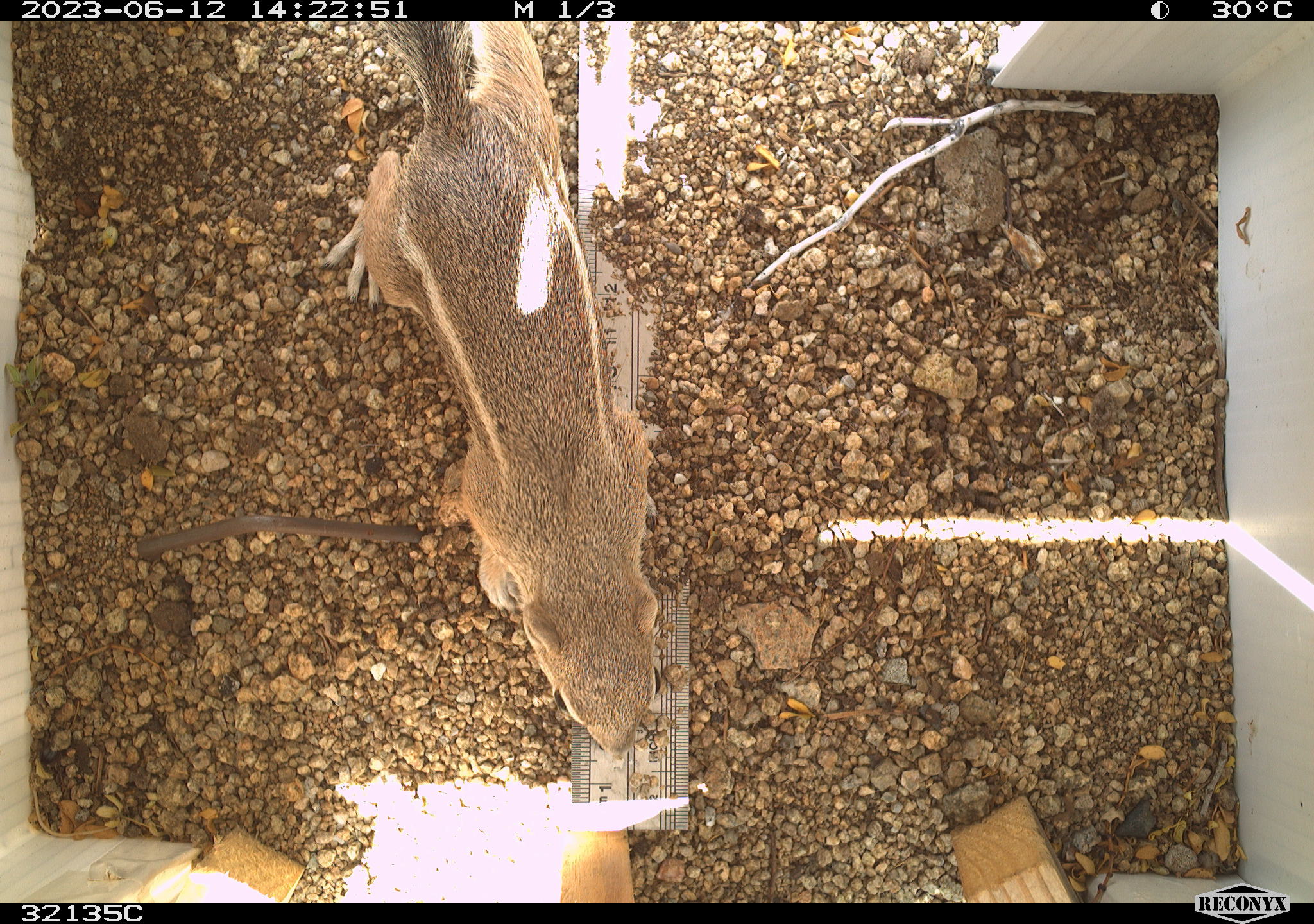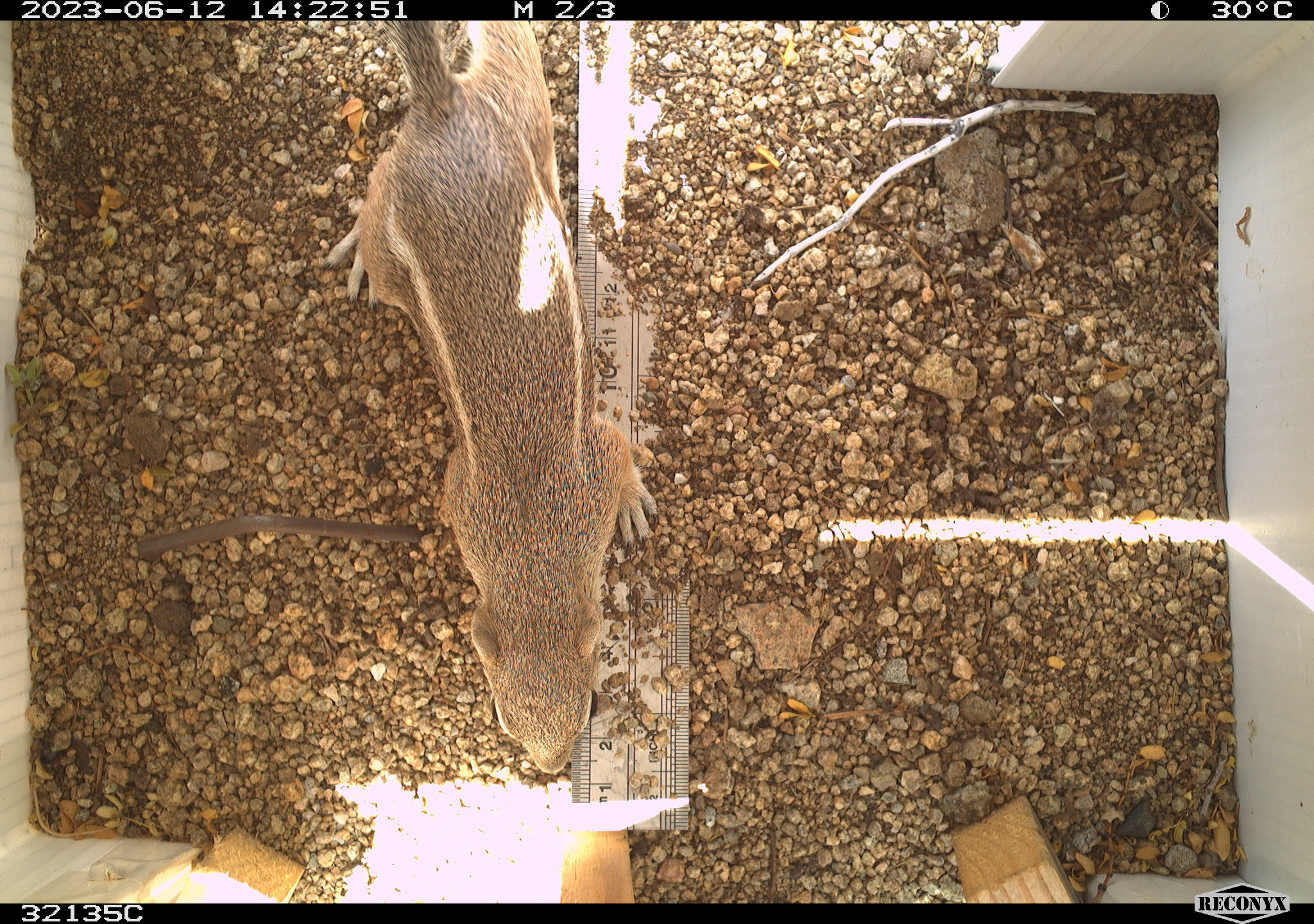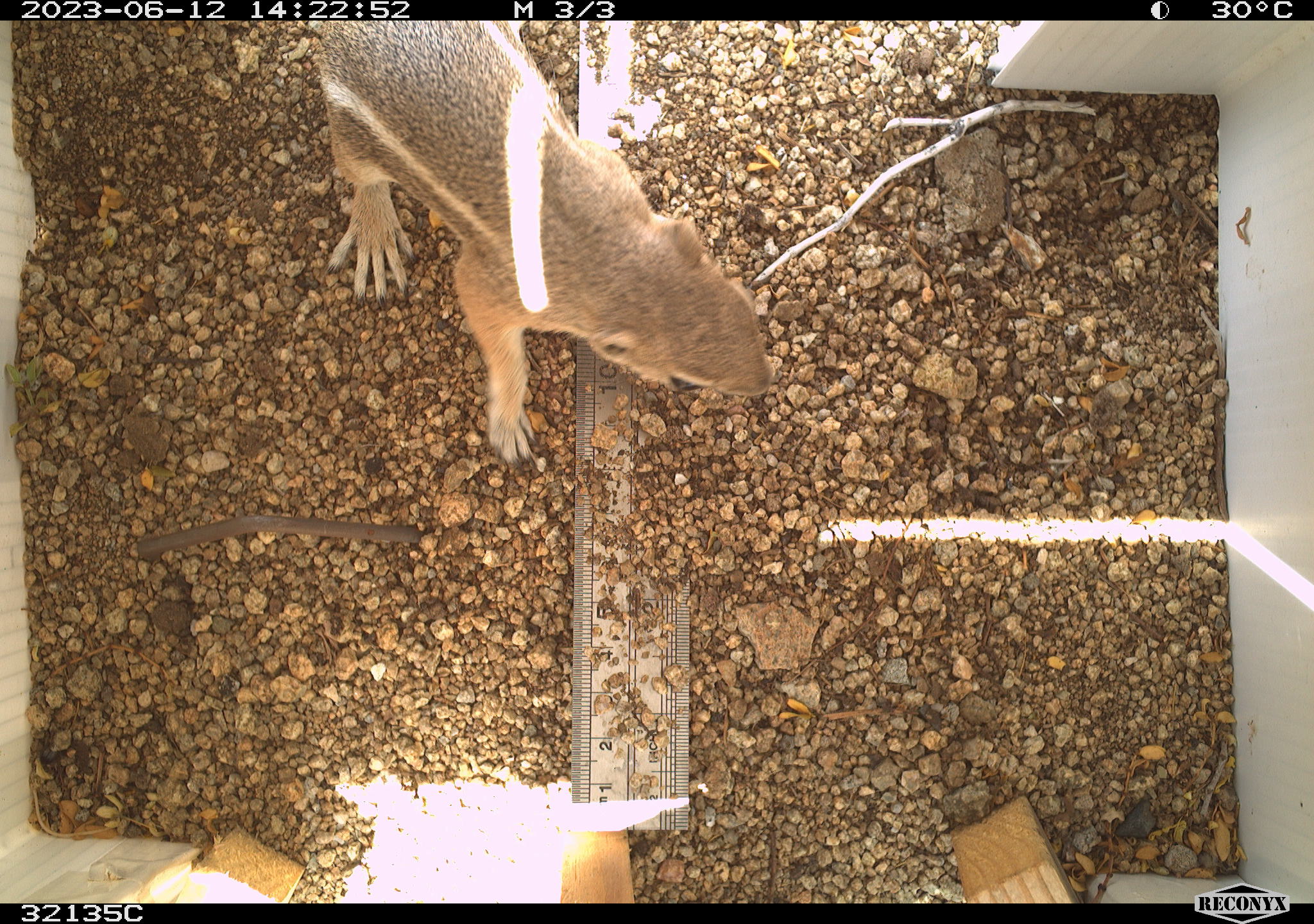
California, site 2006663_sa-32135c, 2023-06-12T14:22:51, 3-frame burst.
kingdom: Animalia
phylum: Chordata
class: Mammalia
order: Rodentia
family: Sciuridae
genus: Ammospermophilus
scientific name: Ammospermophilus leucurus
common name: white-tailed antelope squirrel